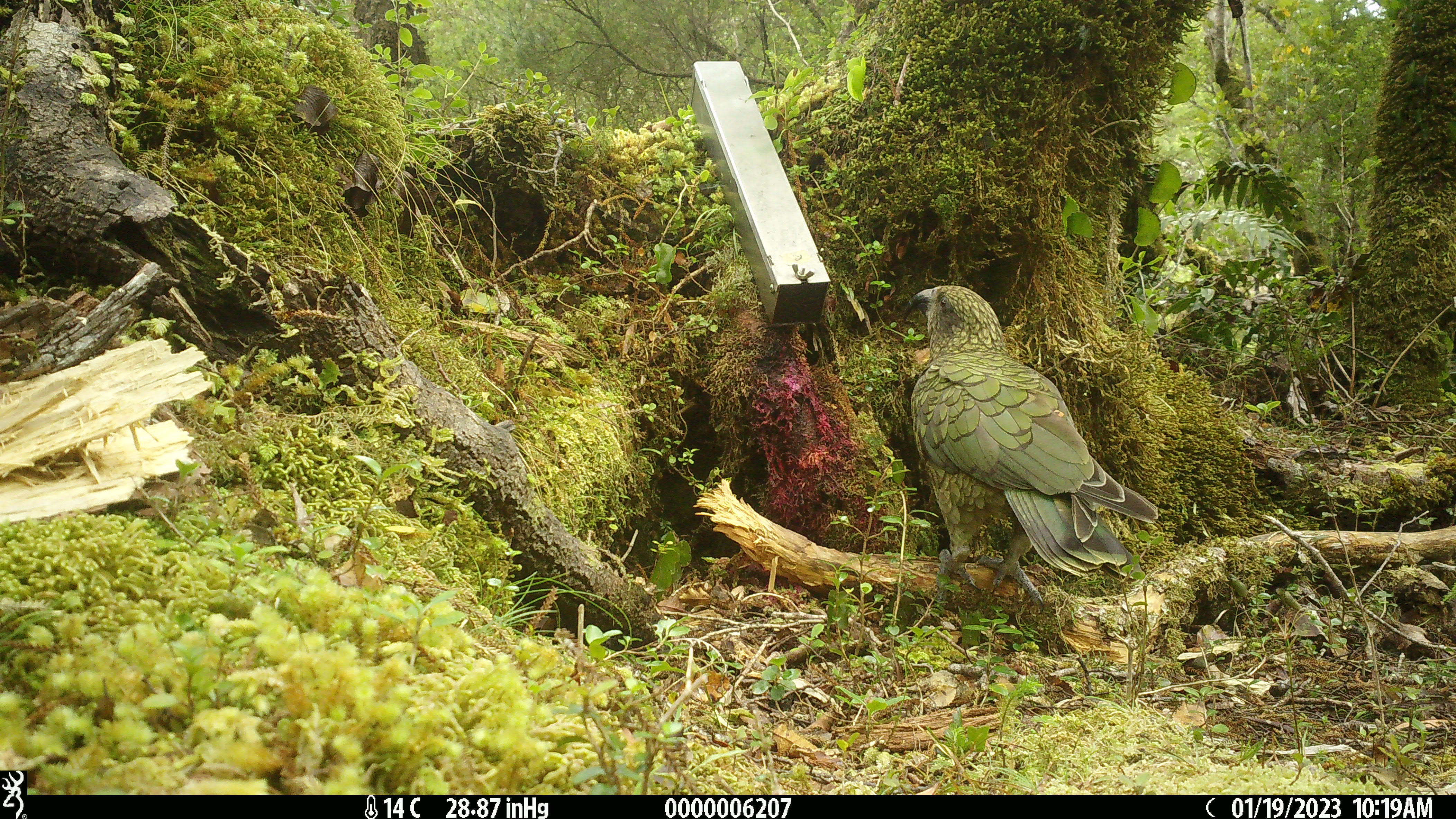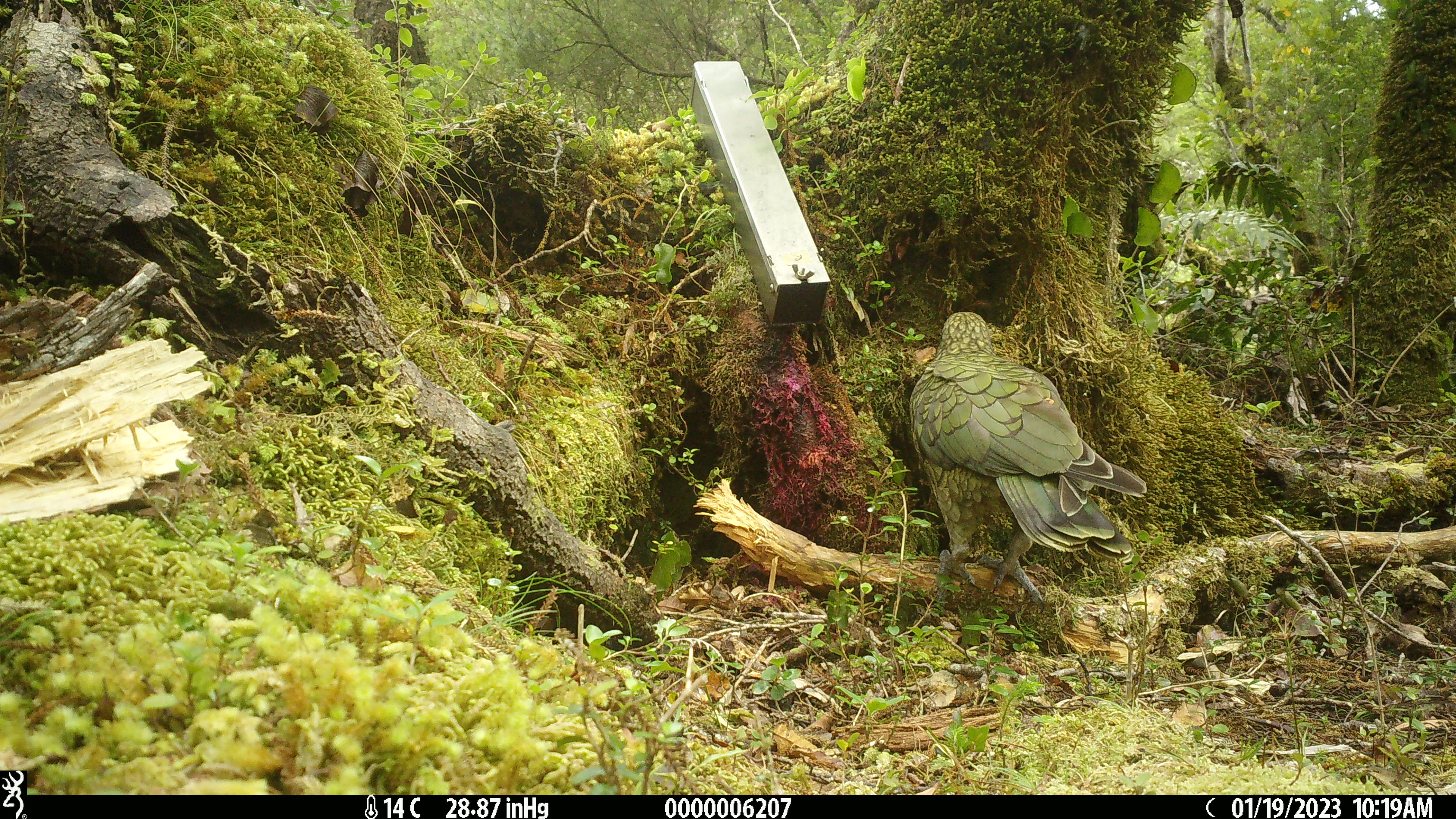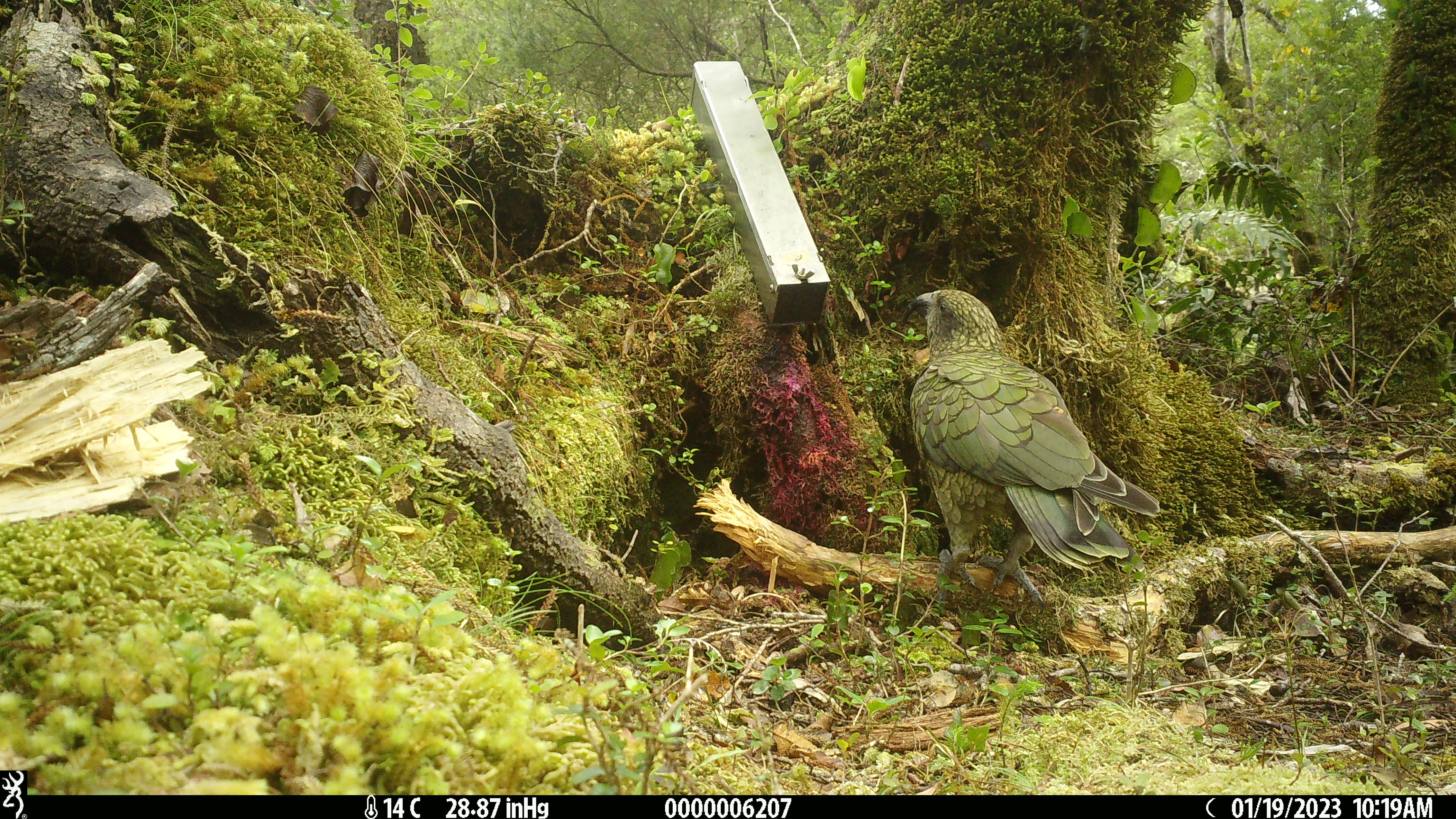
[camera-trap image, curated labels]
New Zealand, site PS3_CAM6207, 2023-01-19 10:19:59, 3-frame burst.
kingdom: Animalia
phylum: Chordata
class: Aves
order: Psittaciformes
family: Strigopidae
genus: Nestor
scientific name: Nestor notabilis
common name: kea